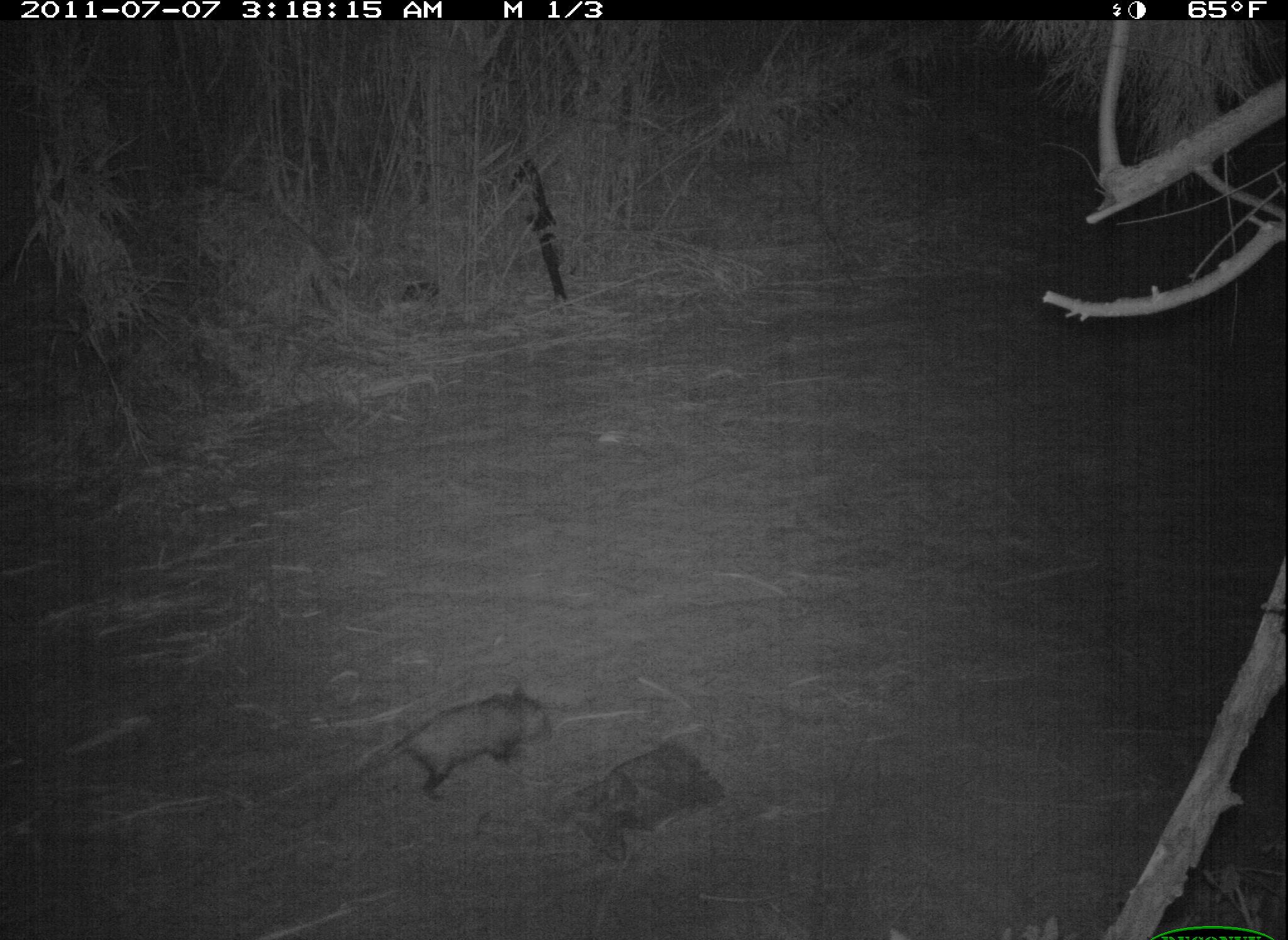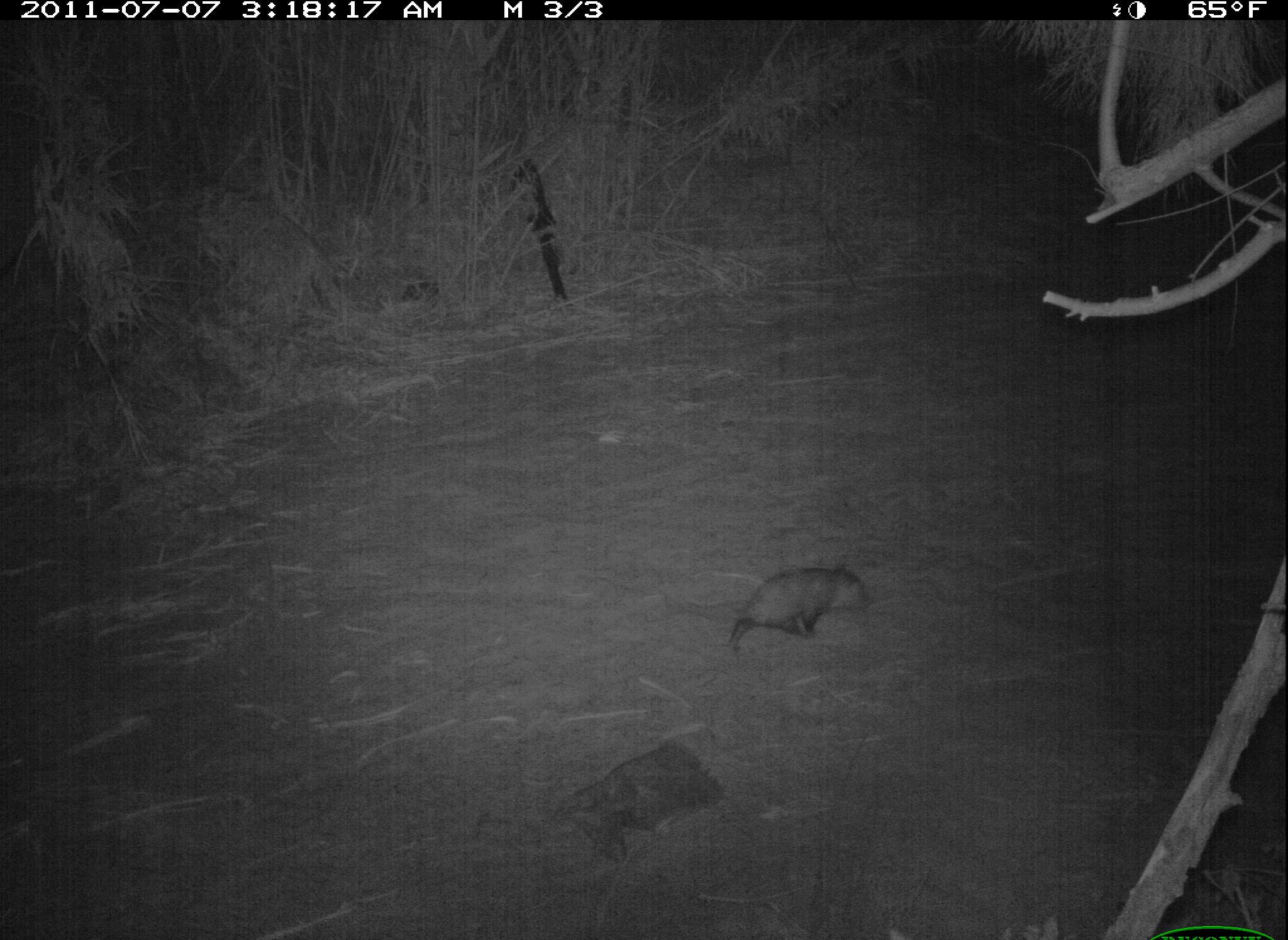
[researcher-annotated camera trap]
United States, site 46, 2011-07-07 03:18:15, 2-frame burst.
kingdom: Animalia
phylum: Chordata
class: Mammalia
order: Didelphimorphia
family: Didelphidae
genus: Didelphis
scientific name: Didelphis virginiana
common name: virginia opossum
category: opossum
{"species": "opossum (virginia opossum) (Didelphis virginiana)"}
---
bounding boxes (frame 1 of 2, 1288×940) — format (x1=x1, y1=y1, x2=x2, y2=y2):
opossum: (x1=312, y1=659, x2=583, y2=833)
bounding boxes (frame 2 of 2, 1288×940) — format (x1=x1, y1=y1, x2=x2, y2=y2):
opossum: (x1=720, y1=564, x2=877, y2=659)